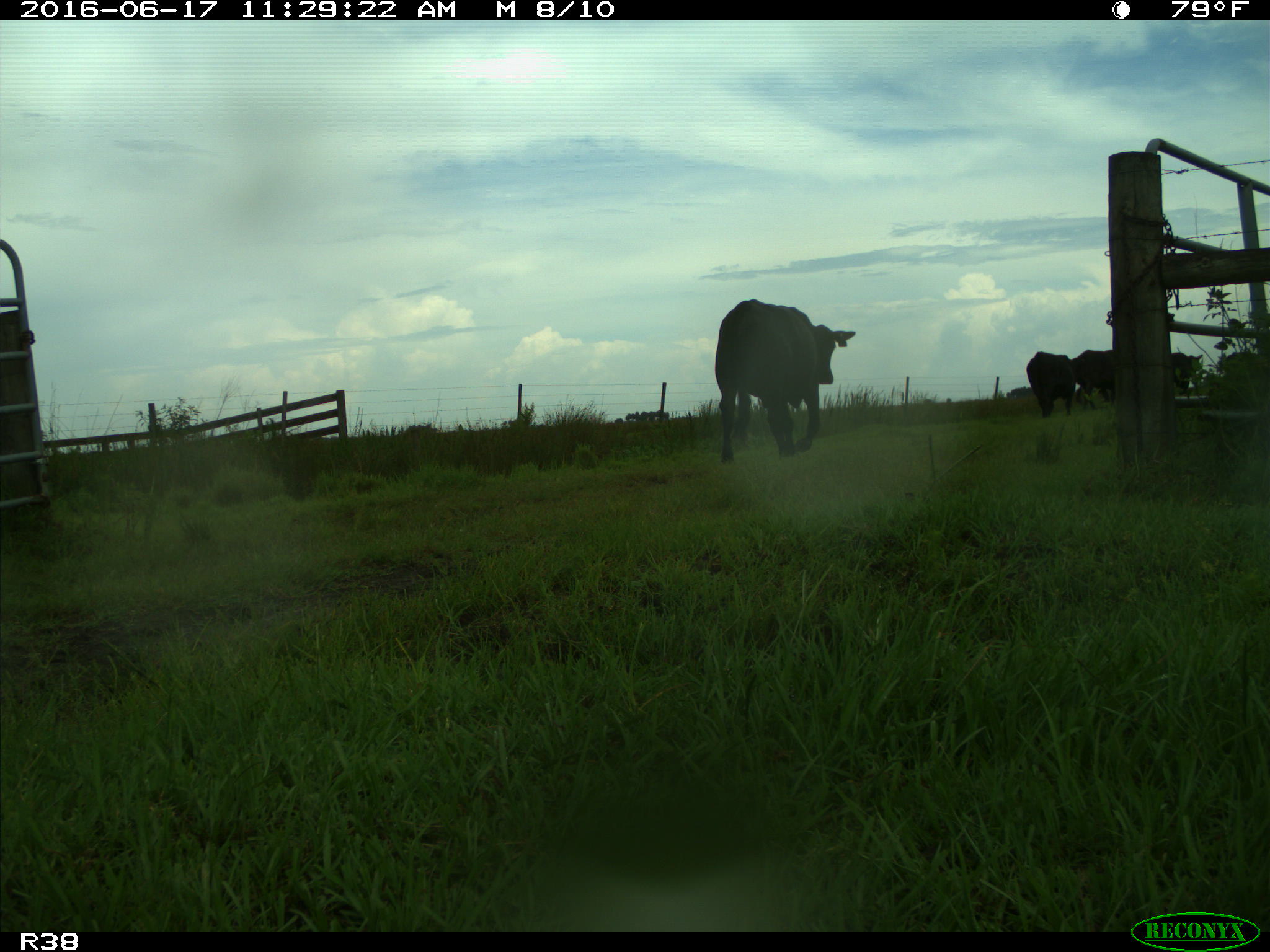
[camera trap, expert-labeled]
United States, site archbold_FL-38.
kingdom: Animalia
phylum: Chordata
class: Mammalia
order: Artiodactyla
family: Bovidae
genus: Bos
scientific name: Bos taurus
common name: domestic cow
Bos taurus (domestic cow).